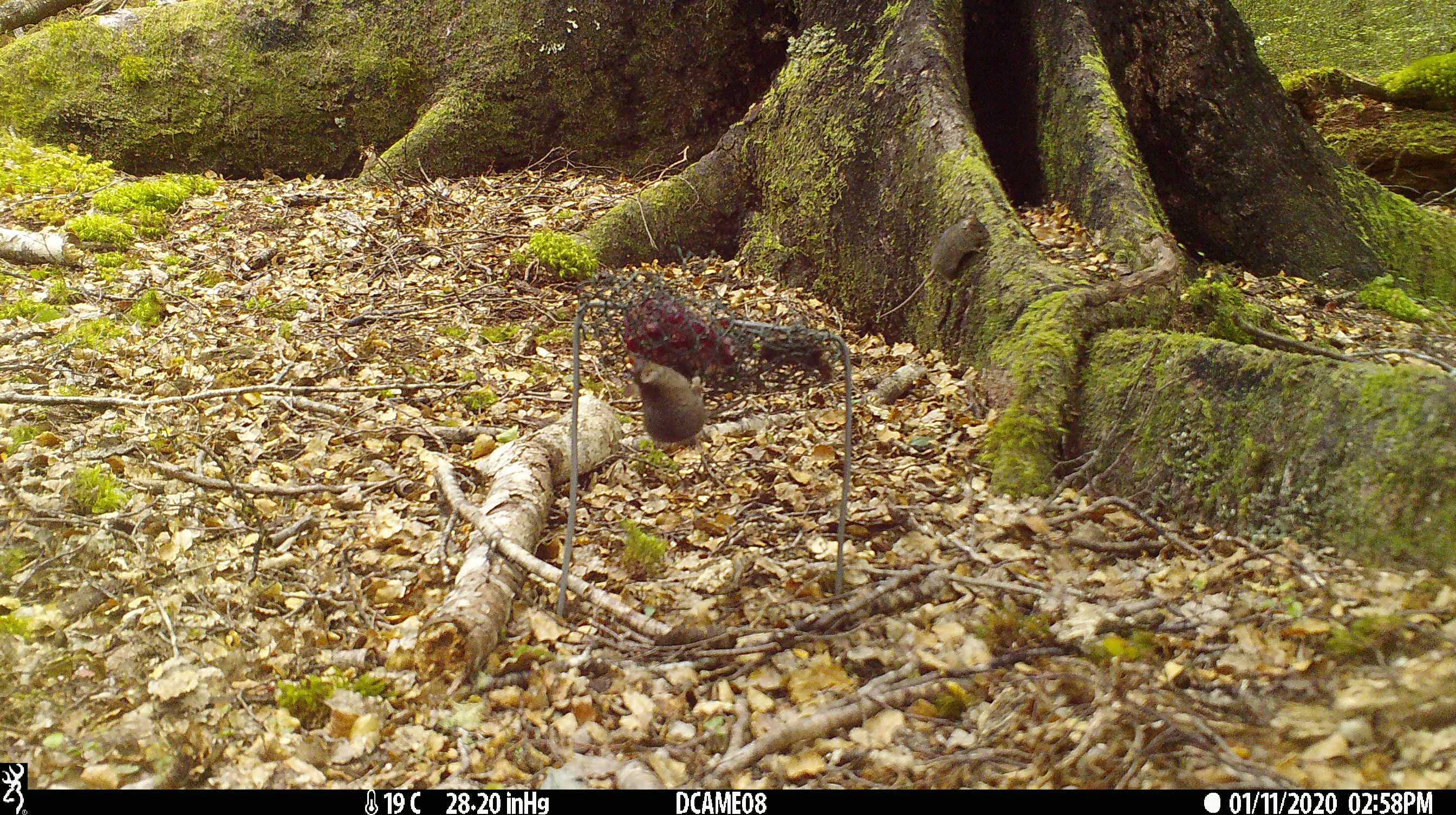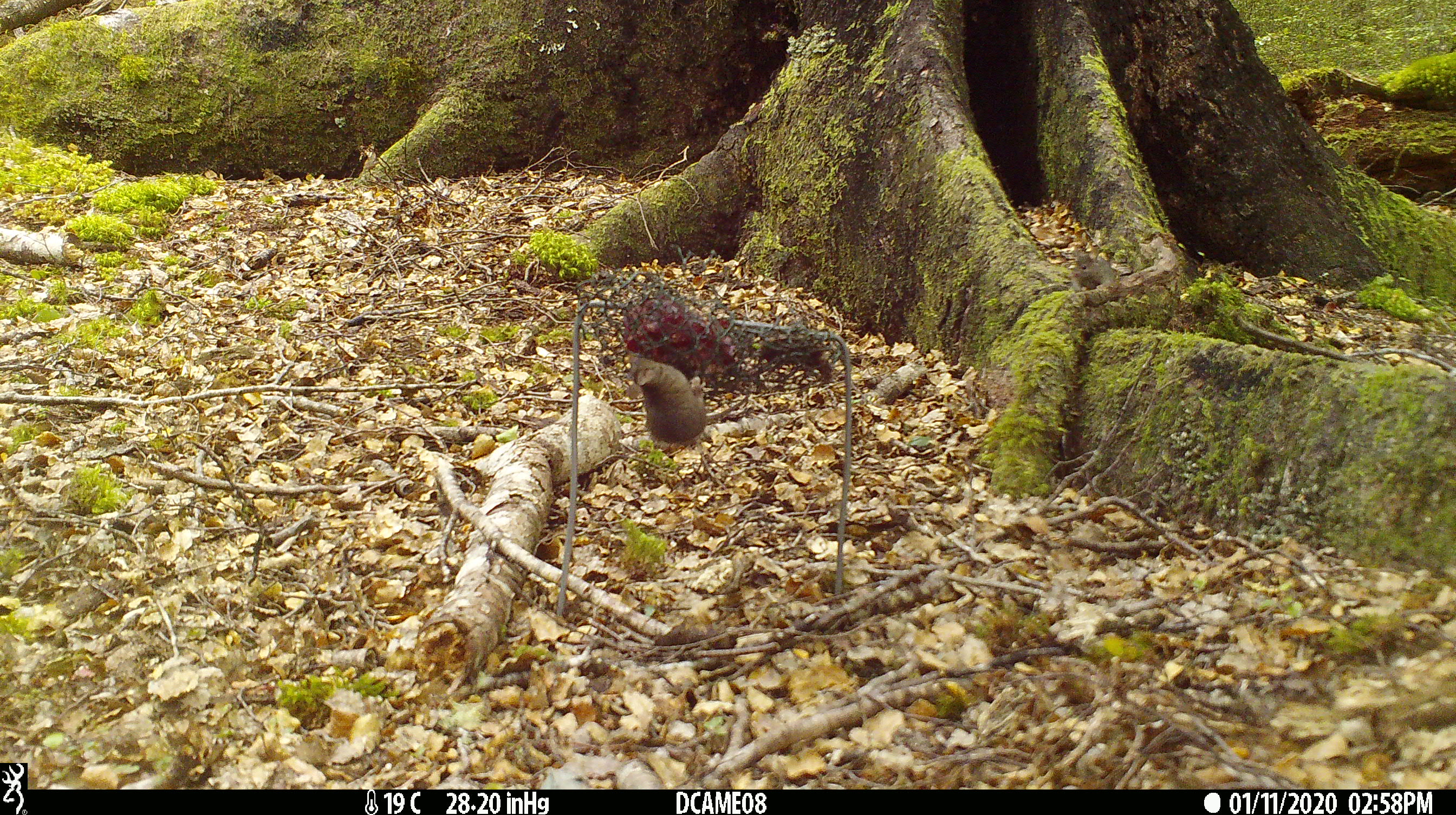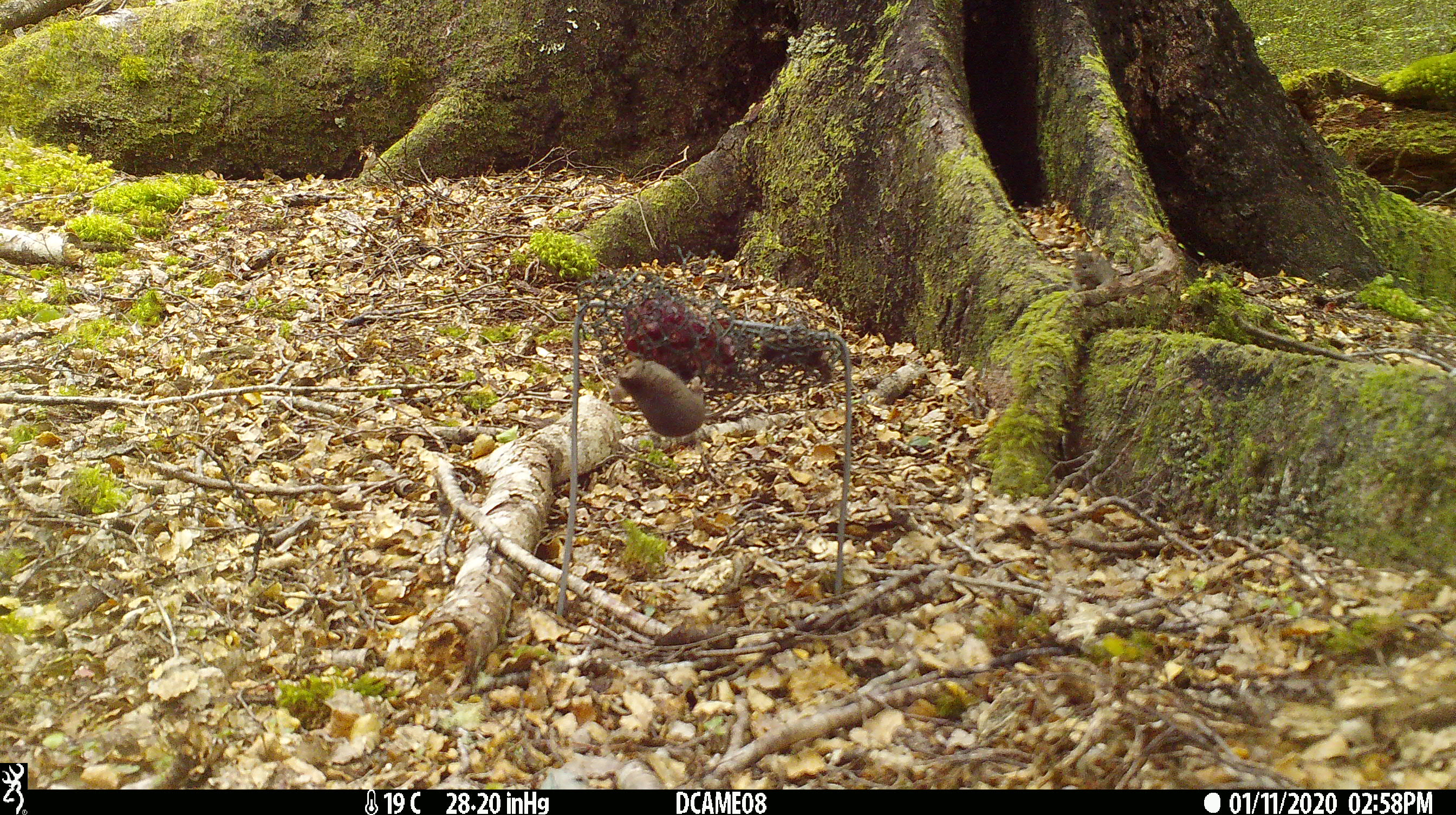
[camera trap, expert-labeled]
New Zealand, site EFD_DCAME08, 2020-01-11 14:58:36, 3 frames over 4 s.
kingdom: Animalia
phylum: Chordata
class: Mammalia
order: Rodentia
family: Muridae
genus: Mus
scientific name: Mus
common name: mouse